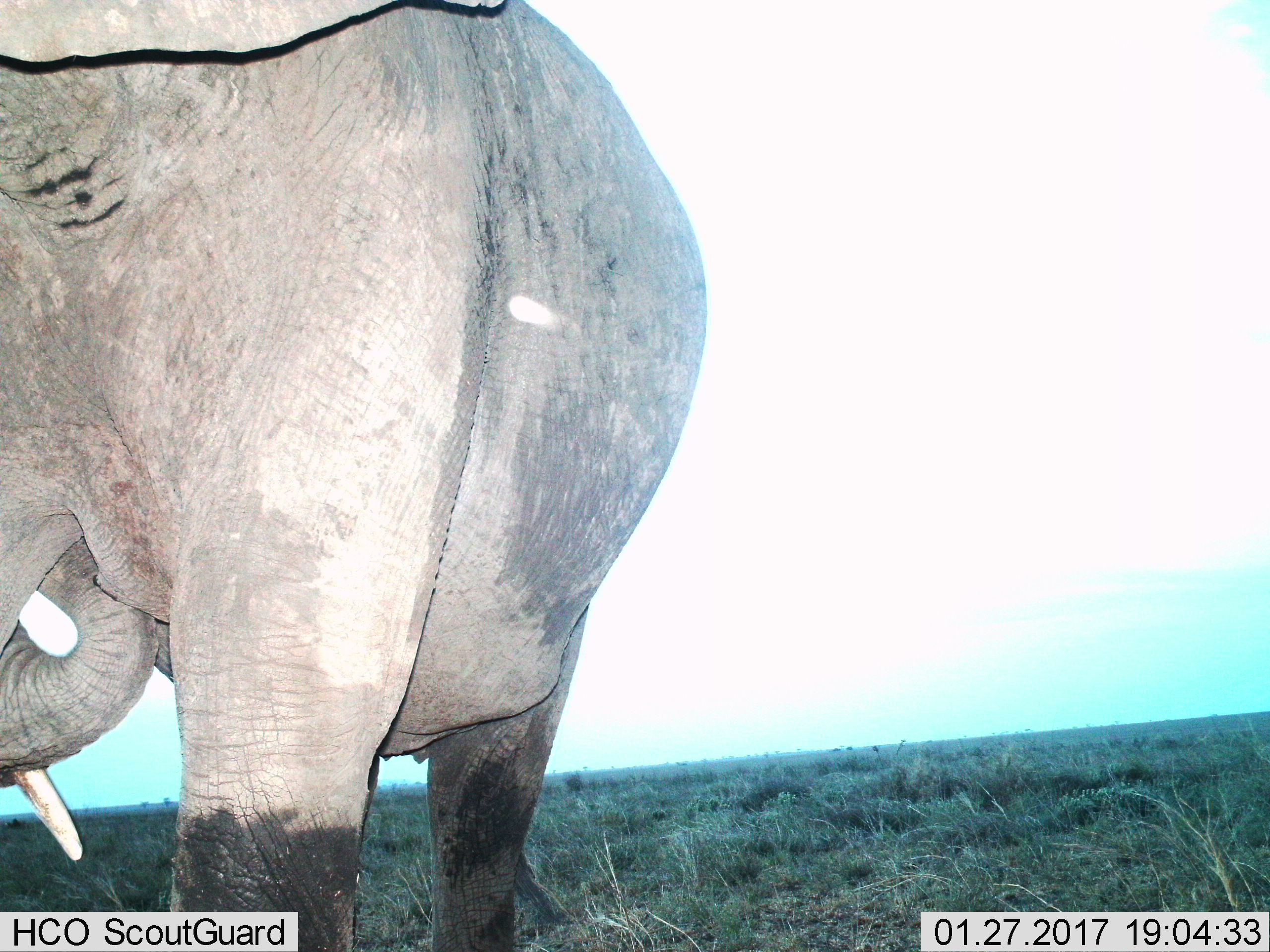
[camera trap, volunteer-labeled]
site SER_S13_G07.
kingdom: Animalia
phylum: Chordata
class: Mammalia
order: Proboscidea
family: Elephantidae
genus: Loxodonta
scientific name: Loxodonta africana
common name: african bush elephant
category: elephant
Elephant (african bush elephant) (Loxodonta africana), count 1. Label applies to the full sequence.